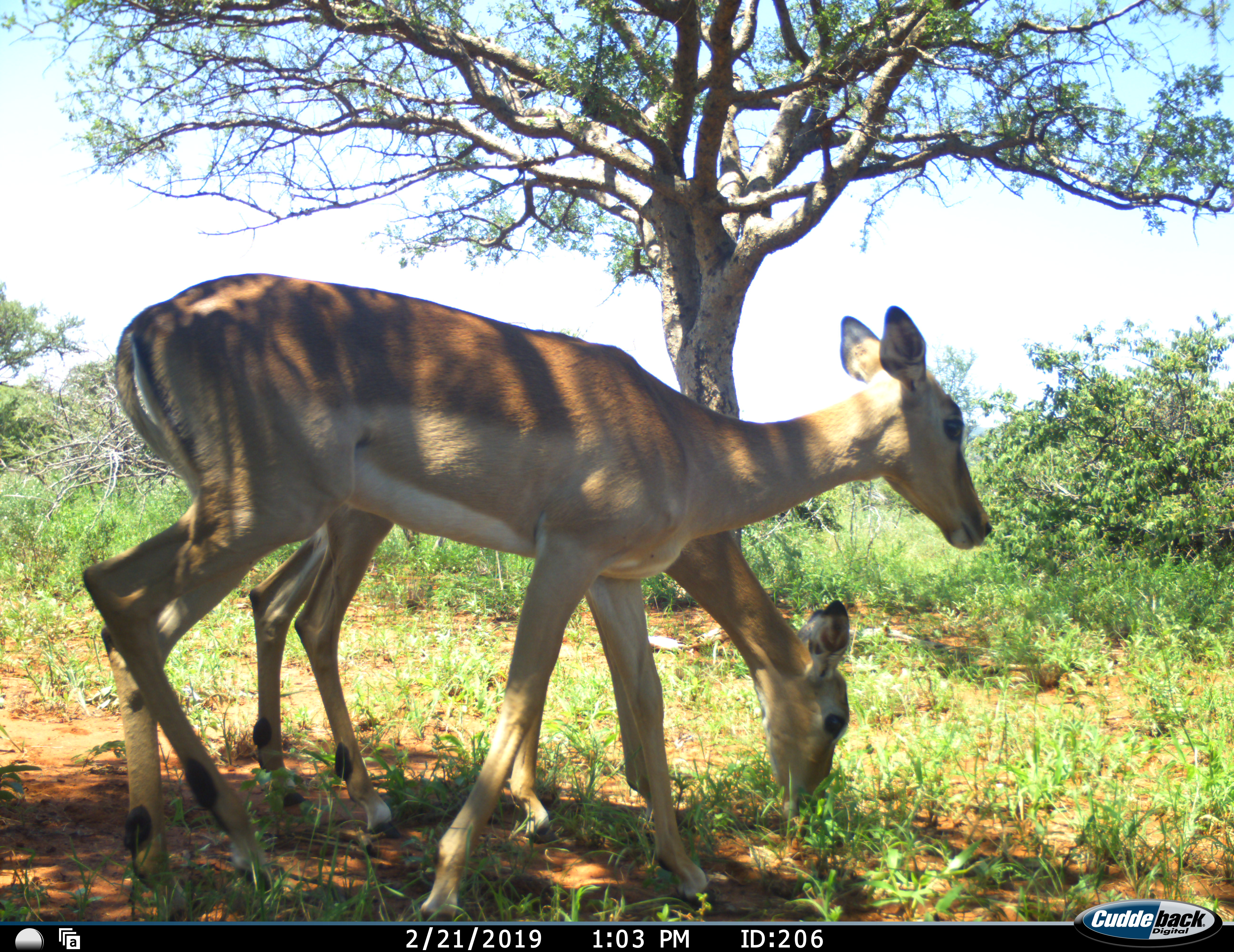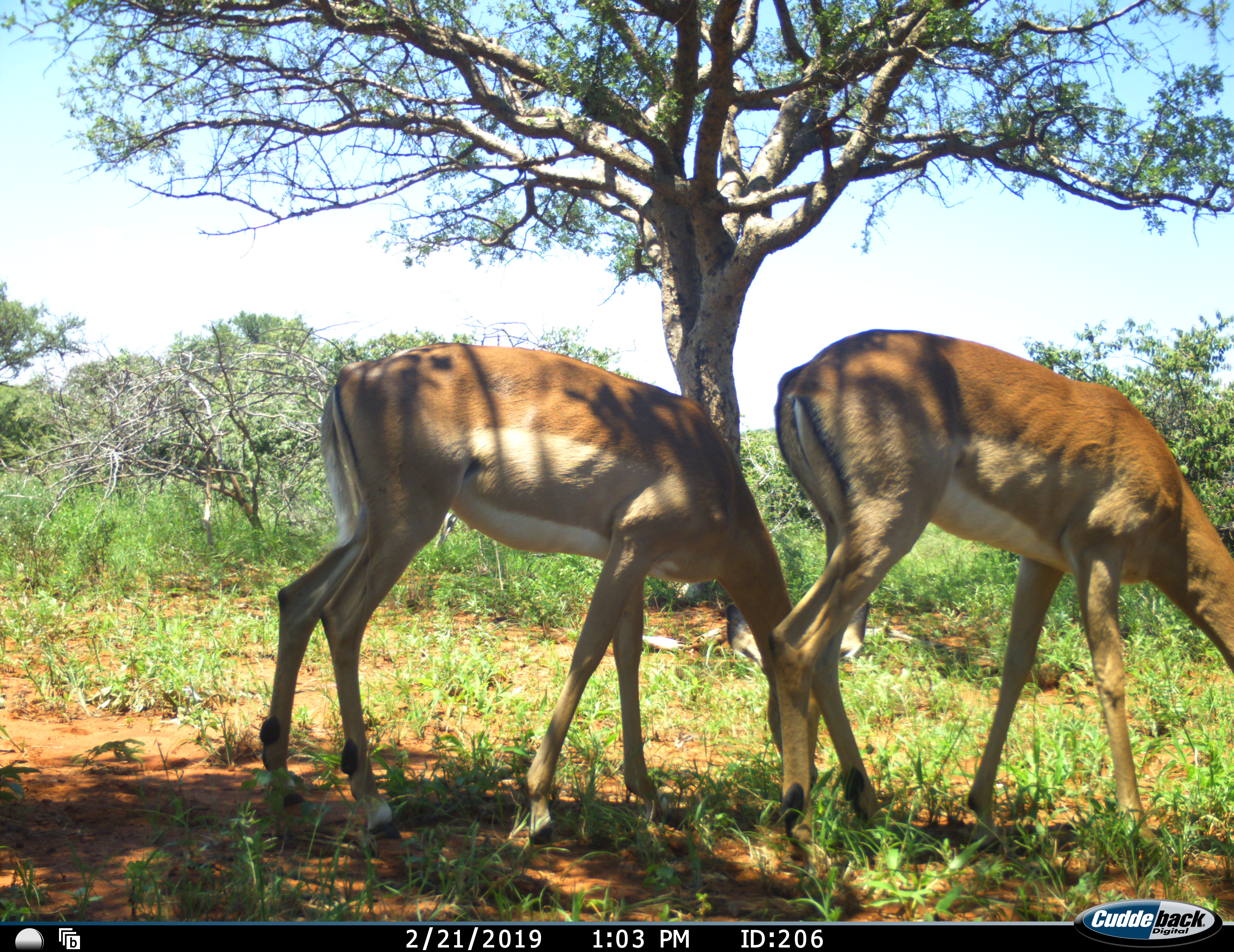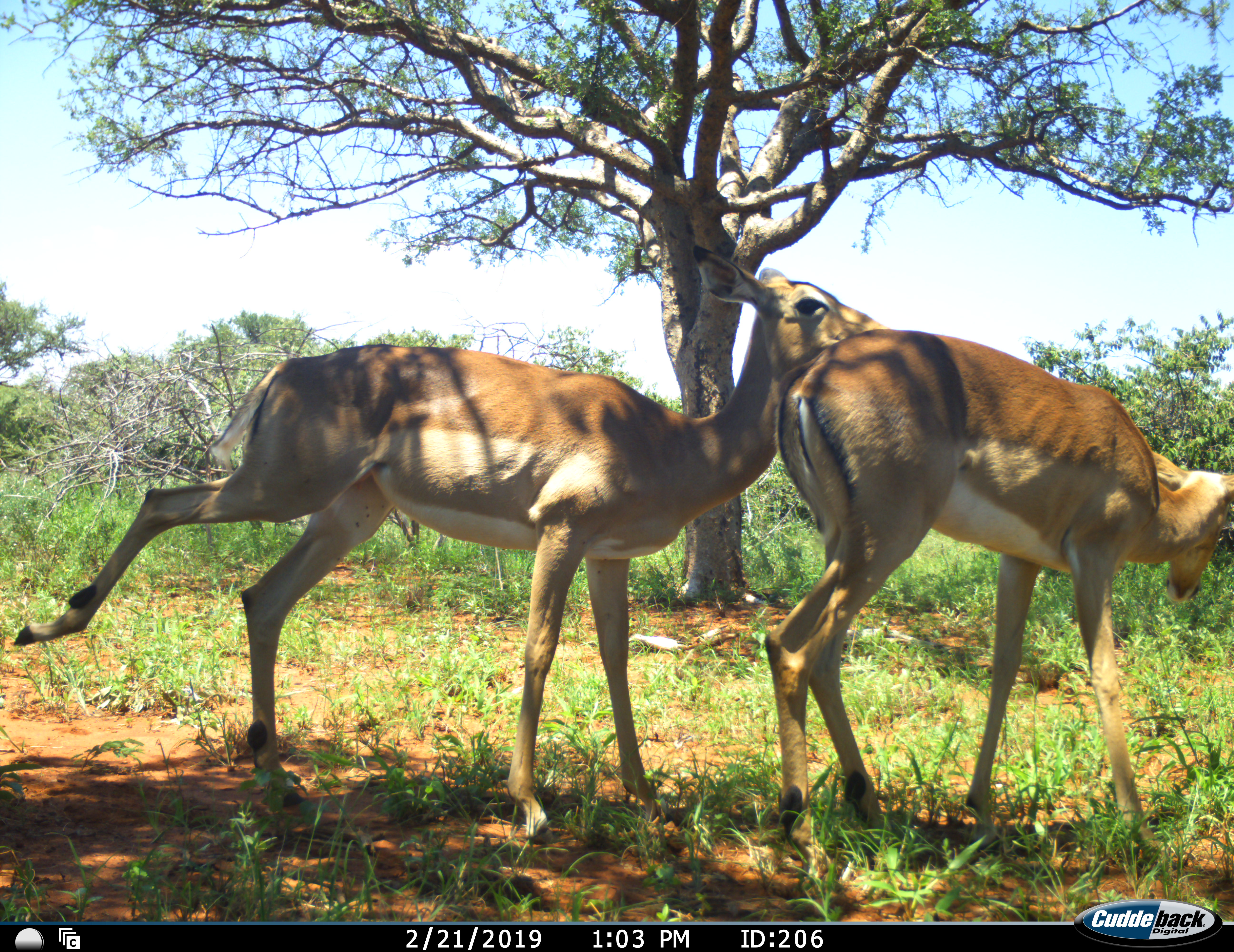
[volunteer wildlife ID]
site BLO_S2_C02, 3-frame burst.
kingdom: Animalia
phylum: Chordata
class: Mammalia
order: Artiodactyla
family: Bovidae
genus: Aepyceros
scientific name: Aepyceros melampus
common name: impala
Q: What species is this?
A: Impala (Aepyceros melampus).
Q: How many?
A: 2.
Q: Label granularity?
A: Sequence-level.